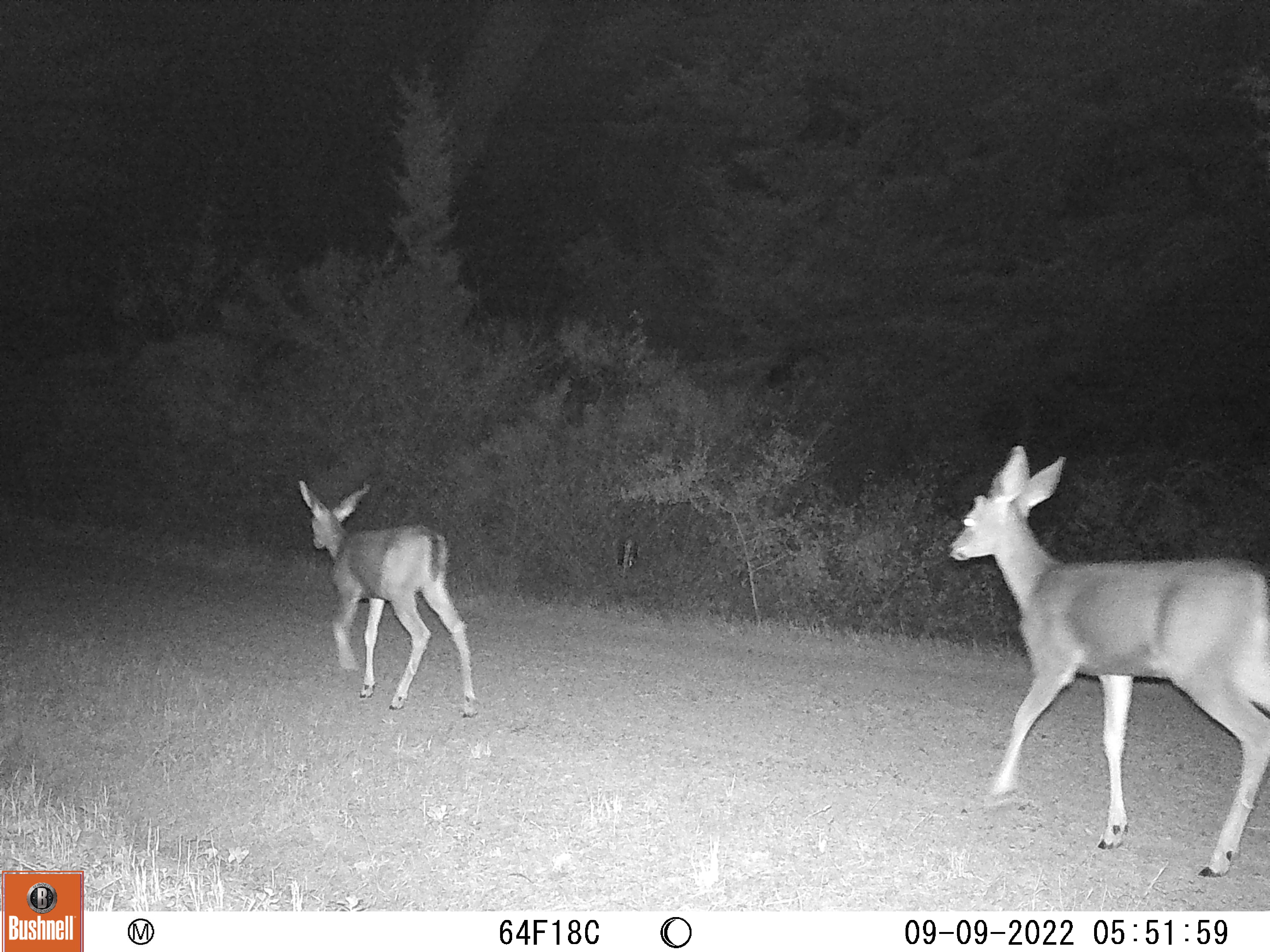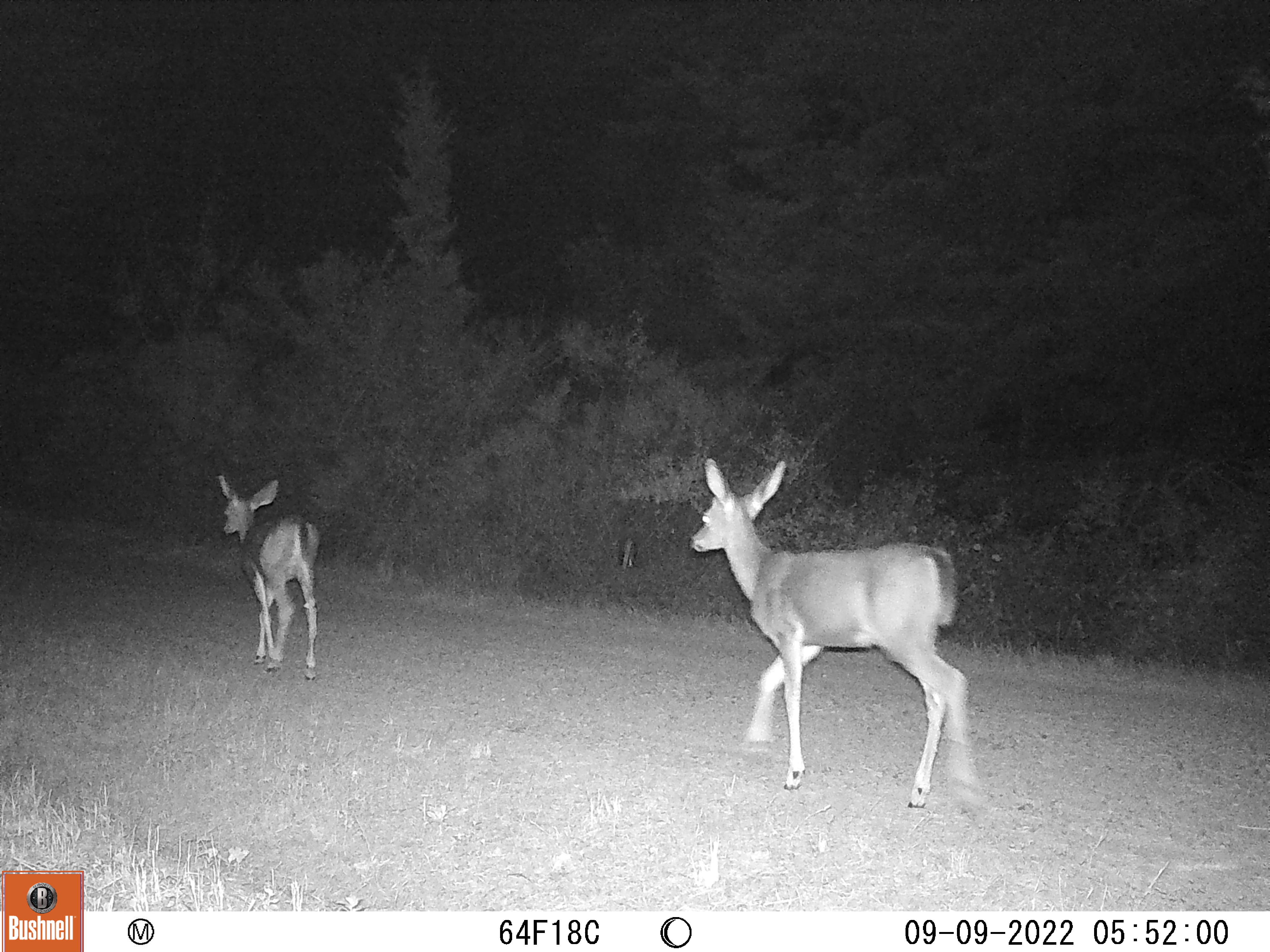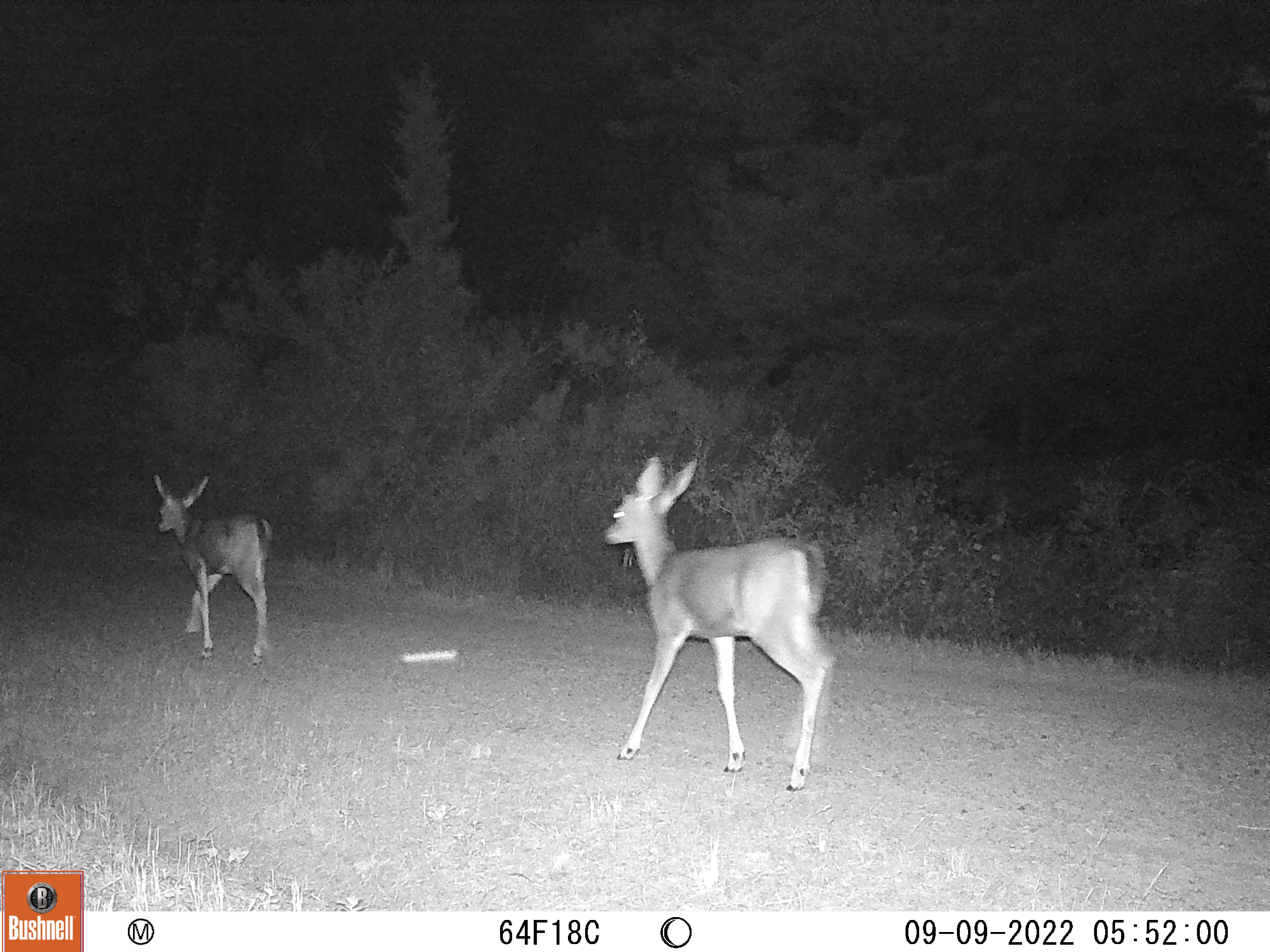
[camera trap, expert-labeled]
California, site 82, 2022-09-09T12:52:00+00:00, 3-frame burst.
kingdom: Animalia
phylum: Chordata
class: Mammalia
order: Artiodactyla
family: Cervidae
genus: Odocoileus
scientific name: Odocoileus hemionus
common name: mule deer